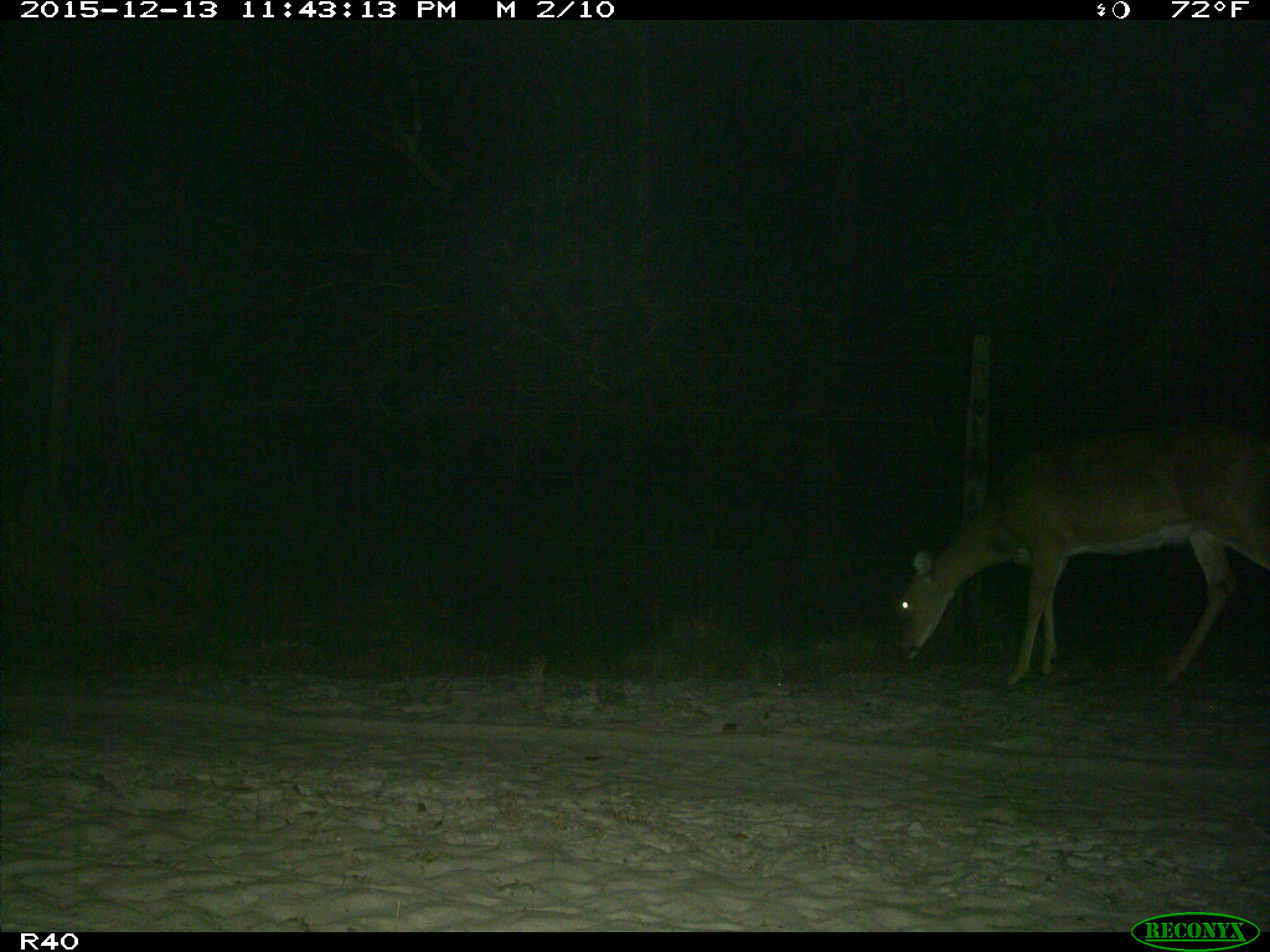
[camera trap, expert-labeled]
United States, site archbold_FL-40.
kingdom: Animalia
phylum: Chordata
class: Mammalia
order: Artiodactyla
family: Cervidae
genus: Odocoileus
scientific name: Odocoileus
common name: deer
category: unidentified deer